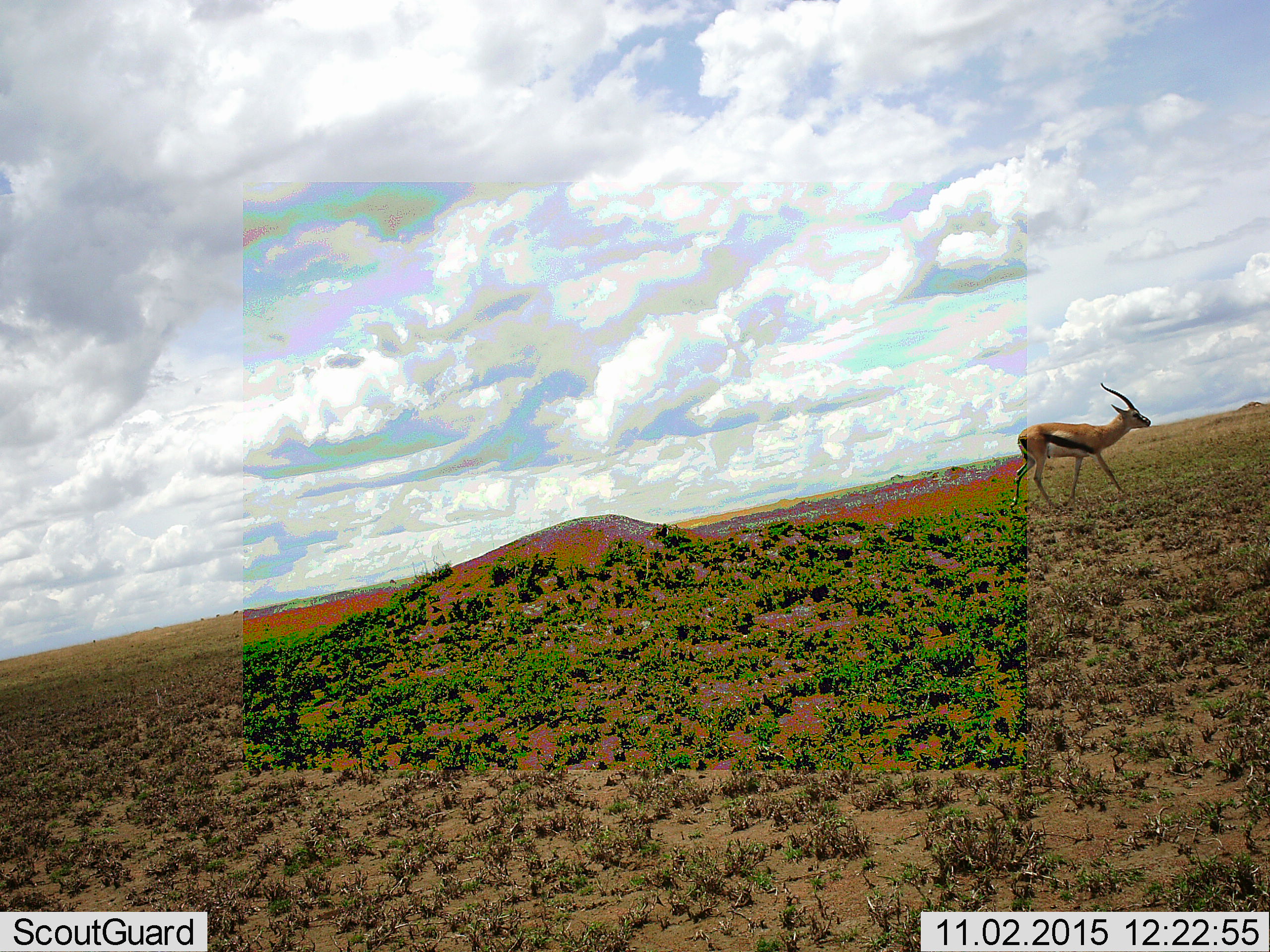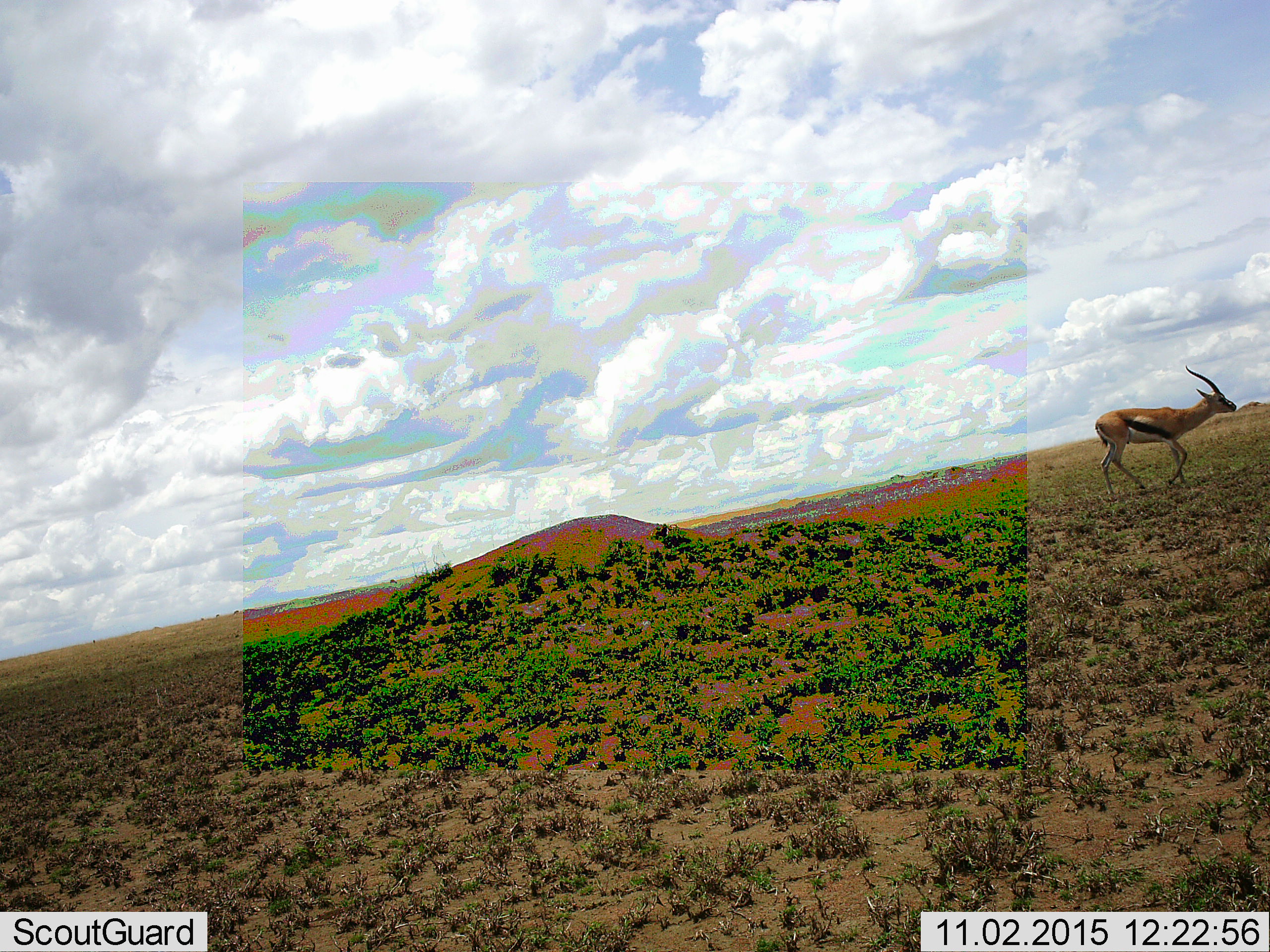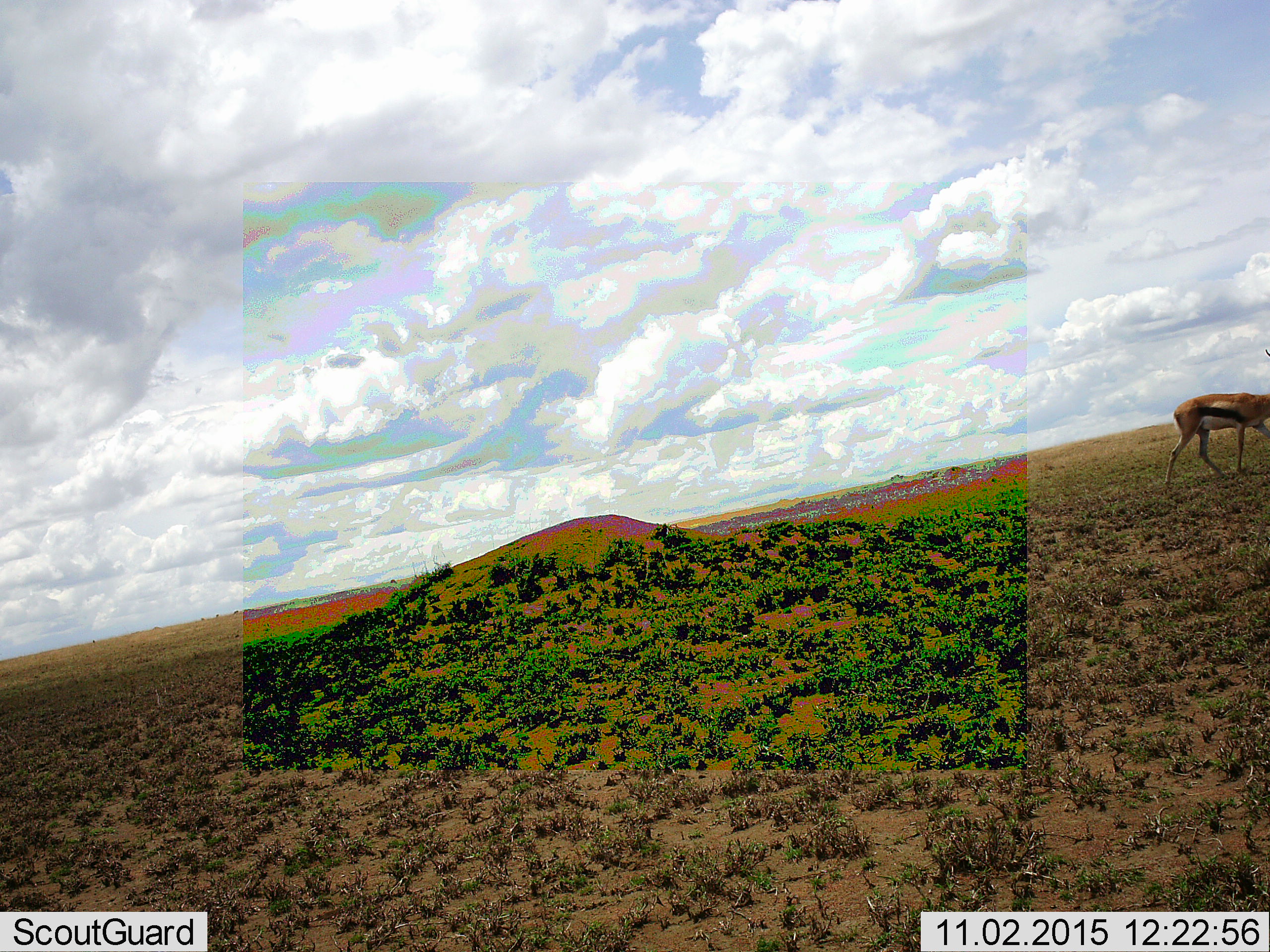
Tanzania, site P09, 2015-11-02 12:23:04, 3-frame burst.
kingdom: Animalia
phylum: Chordata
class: Mammalia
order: Artiodactyla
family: Bovidae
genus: Eudorcas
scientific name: Eudorcas thomsonii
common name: thomson's gazelle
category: gazellethomsons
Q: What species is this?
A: Gazellethomsons (thomson's gazelle) (Eudorcas thomsonii).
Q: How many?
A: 1.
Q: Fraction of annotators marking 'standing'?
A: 12%.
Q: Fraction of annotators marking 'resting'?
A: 0%.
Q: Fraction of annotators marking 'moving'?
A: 100%.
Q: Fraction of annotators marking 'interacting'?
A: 0%.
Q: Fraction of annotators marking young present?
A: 0%.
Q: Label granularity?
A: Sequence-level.